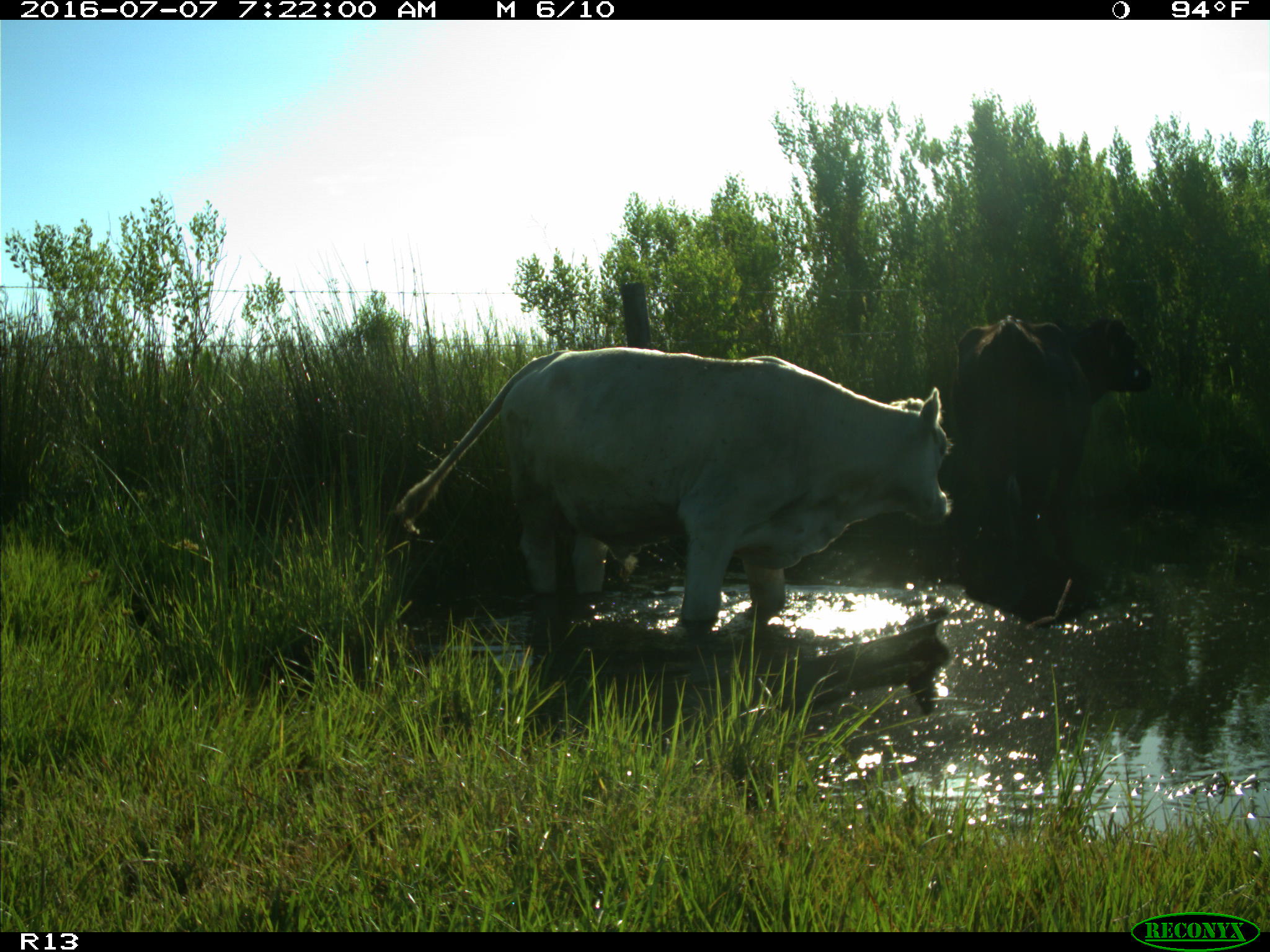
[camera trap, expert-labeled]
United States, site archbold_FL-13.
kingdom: Animalia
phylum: Chordata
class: Mammalia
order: Artiodactyla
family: Bovidae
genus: Bos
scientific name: Bos taurus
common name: domestic cow